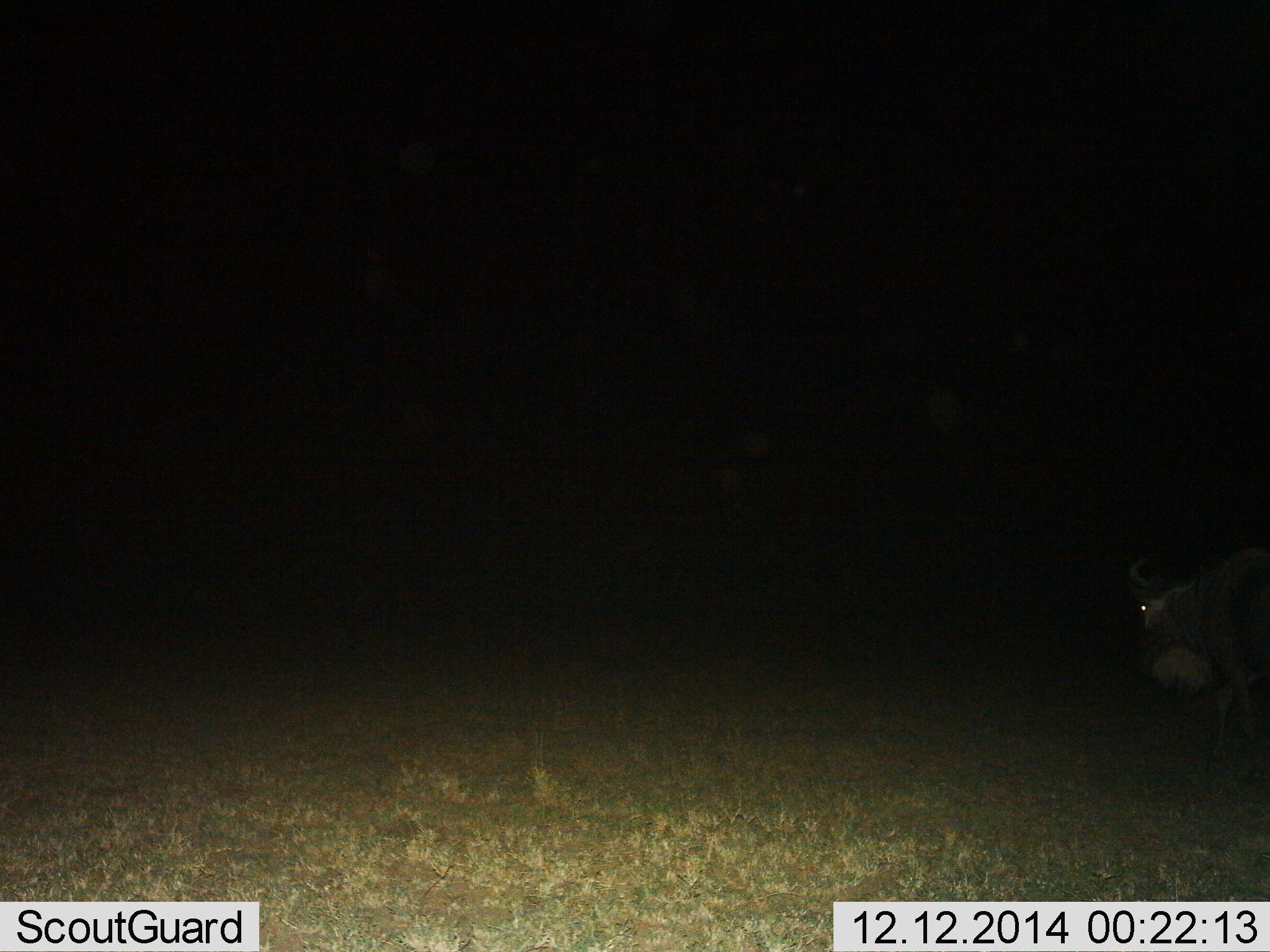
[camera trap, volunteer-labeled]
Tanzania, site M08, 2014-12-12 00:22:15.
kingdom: Animalia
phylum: Chordata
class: Mammalia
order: Artiodactyla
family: Bovidae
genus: Connochaetes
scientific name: Connochaetes taurinus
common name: blue wildebeest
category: wildebeest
Wildebeest (blue wildebeest) (Connochaetes taurinus), count 1. Behavior (volunteer vote fractions): standing 40%, resting 0%, moving 80%, interacting 0%. Young present (vote fraction): 0%. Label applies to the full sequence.